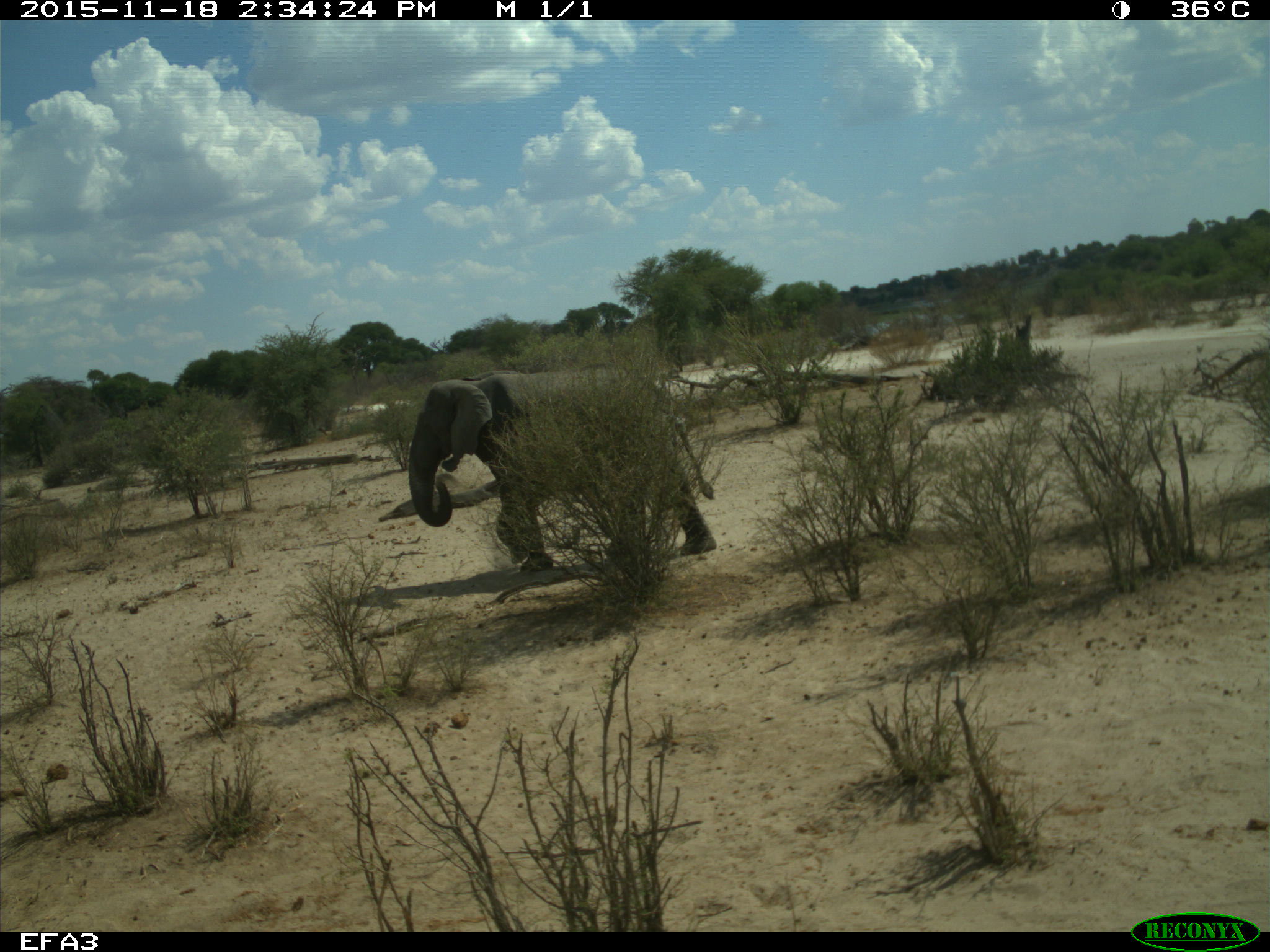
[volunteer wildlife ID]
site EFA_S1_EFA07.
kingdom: Animalia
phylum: Chordata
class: Mammalia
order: Proboscidea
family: Elephantidae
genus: Loxodonta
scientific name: Loxodonta africana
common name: african bush elephant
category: elephant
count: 1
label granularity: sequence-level